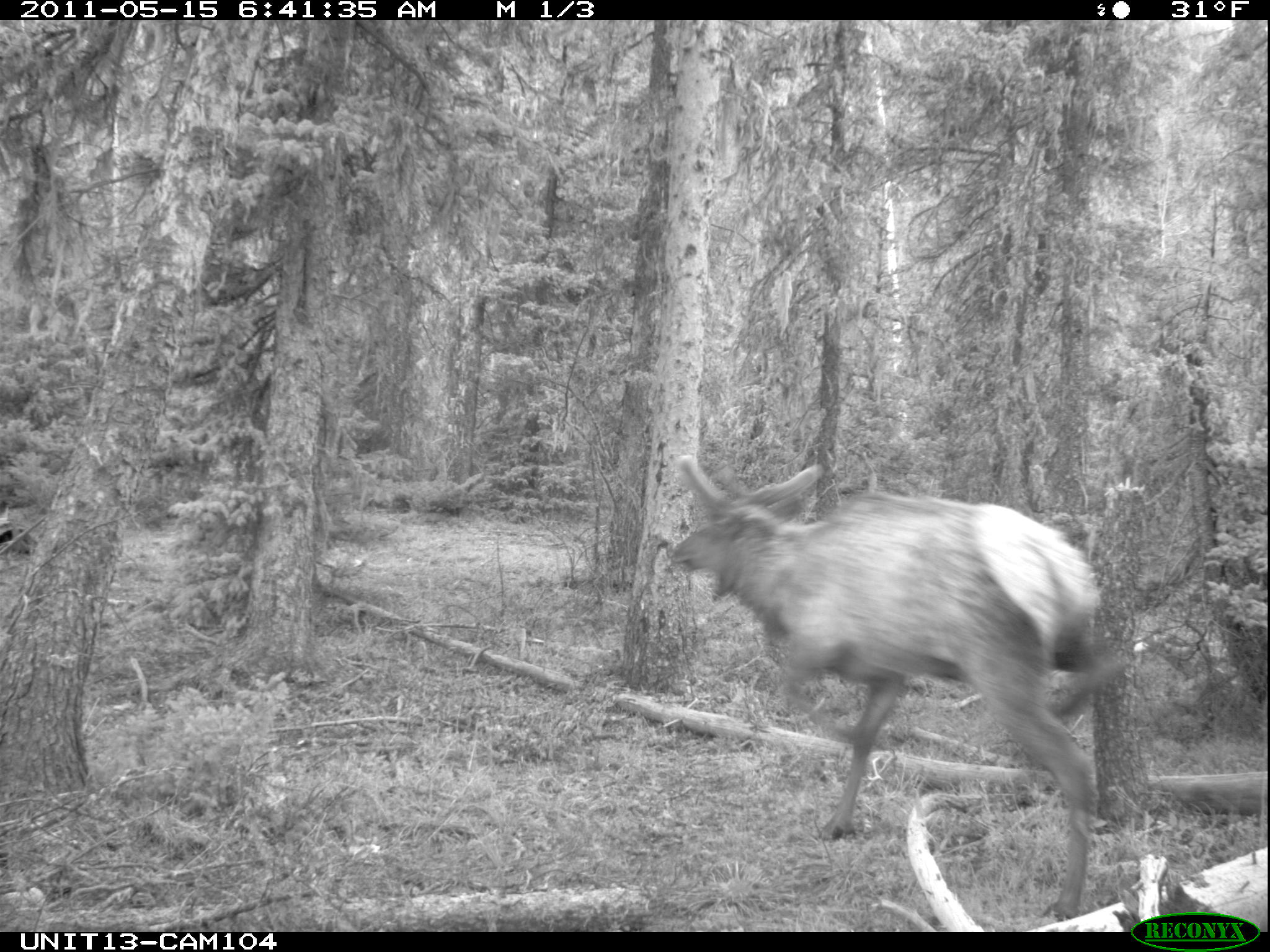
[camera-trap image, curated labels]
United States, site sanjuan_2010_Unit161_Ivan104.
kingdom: Animalia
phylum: Chordata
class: Mammalia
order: Artiodactyla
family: Cervidae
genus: Cervus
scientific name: Cervus elaphus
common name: red deer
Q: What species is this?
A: Cervus elaphus (red deer).